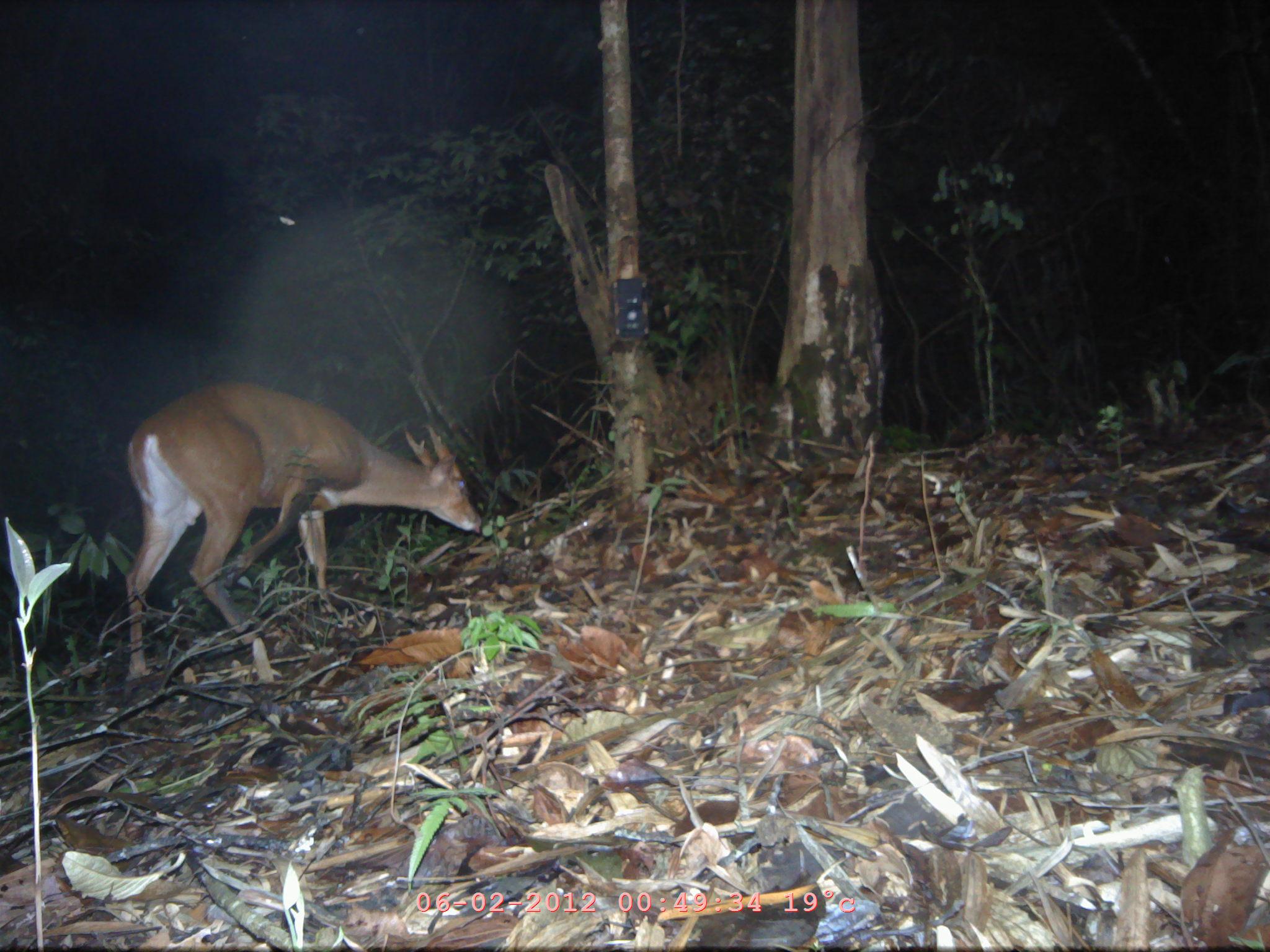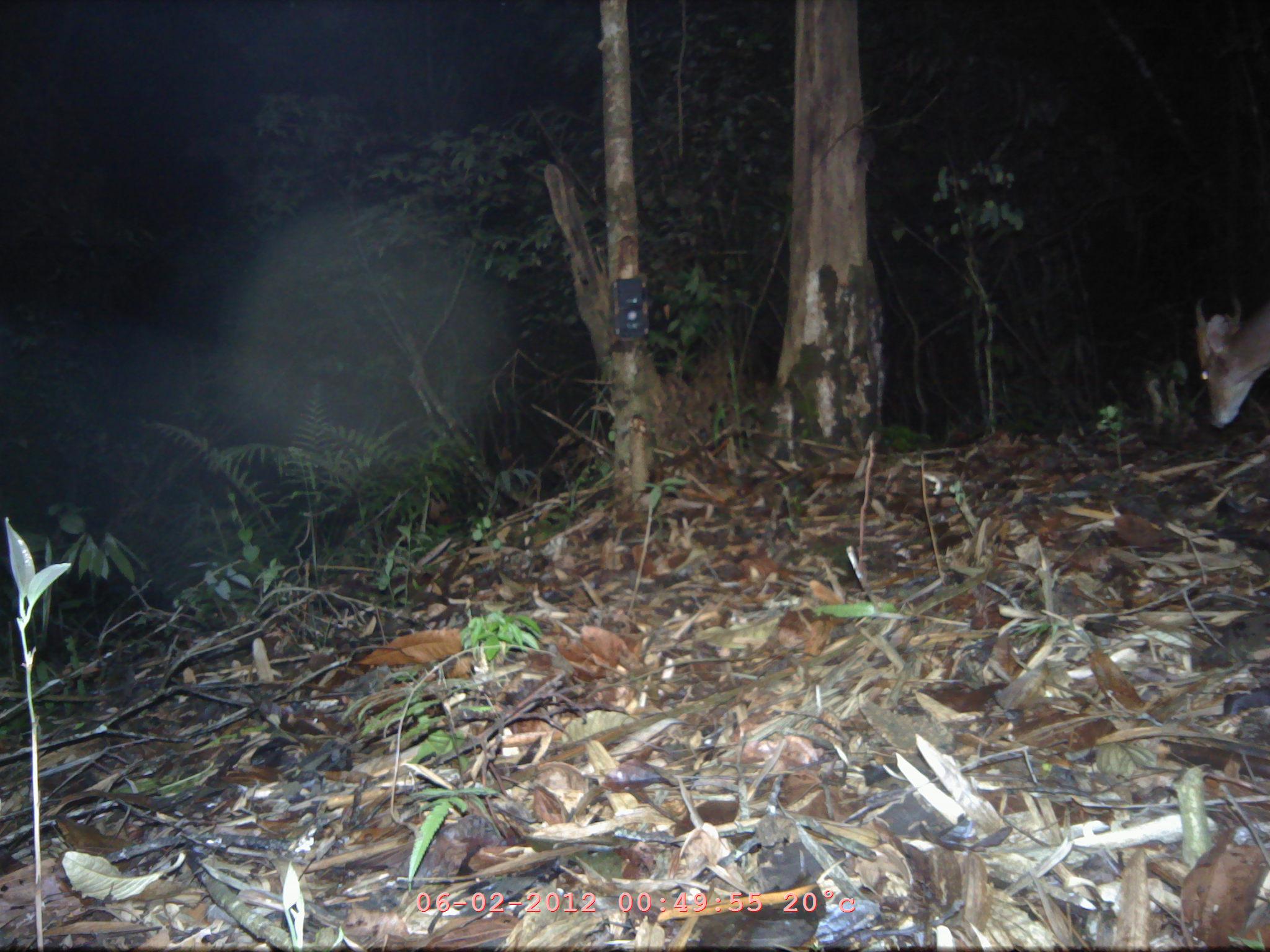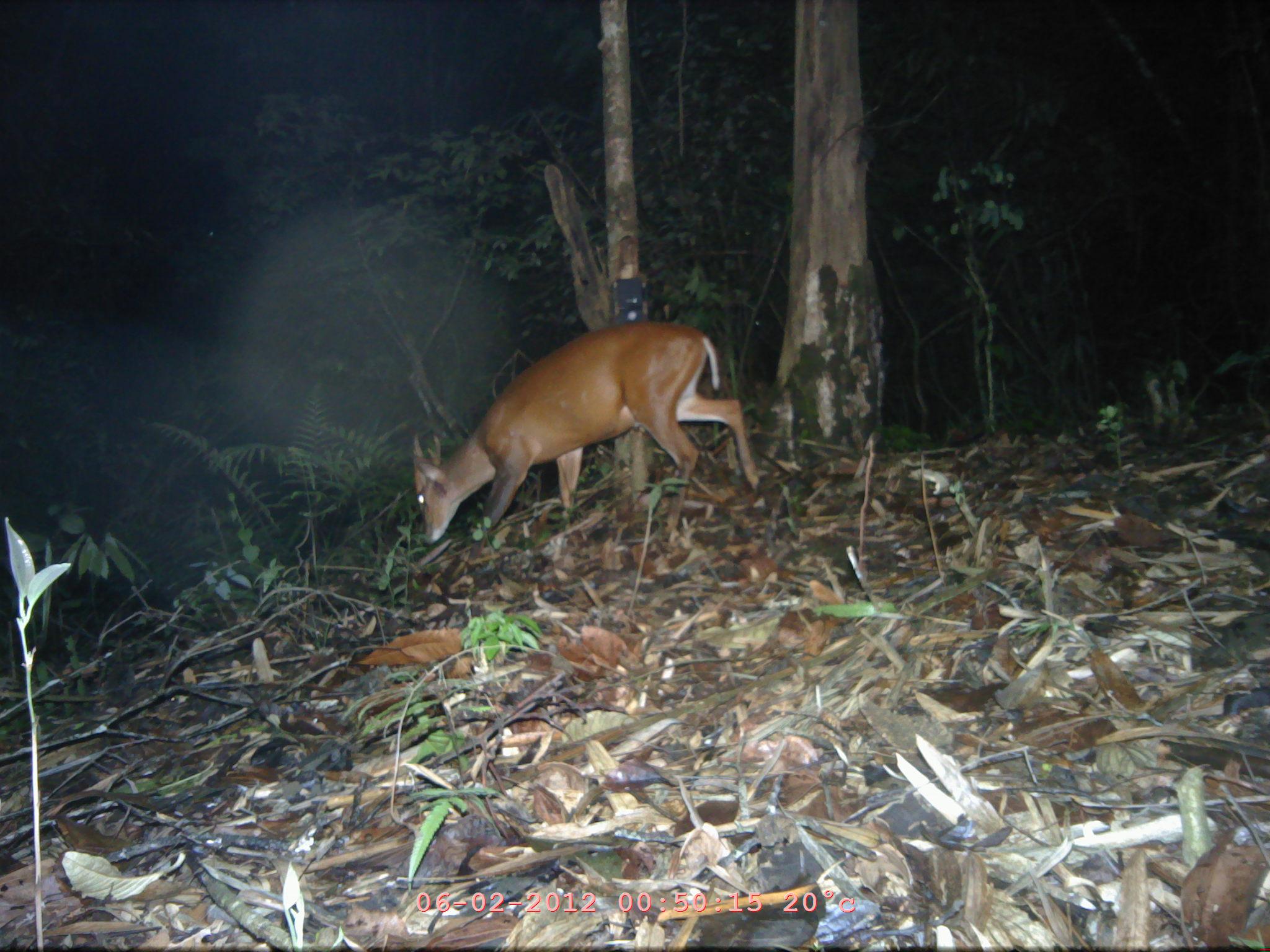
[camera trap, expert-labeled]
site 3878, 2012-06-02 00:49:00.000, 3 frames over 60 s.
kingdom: Animalia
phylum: Chordata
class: Mammalia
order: Artiodactyla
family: Cervidae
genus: Muntiacus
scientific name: Muntiacus muntjak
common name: southern red muntjac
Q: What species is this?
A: Muntiacus muntjak (southern red muntjac).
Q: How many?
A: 1.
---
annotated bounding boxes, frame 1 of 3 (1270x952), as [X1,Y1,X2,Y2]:
muntiacus muntjak: [122,381,483,681]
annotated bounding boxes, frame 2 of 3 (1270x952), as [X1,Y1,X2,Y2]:
muntiacus muntjak: [1192,290,1270,429]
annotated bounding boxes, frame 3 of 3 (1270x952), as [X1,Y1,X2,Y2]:
muntiacus muntjak: [407,317,758,544]